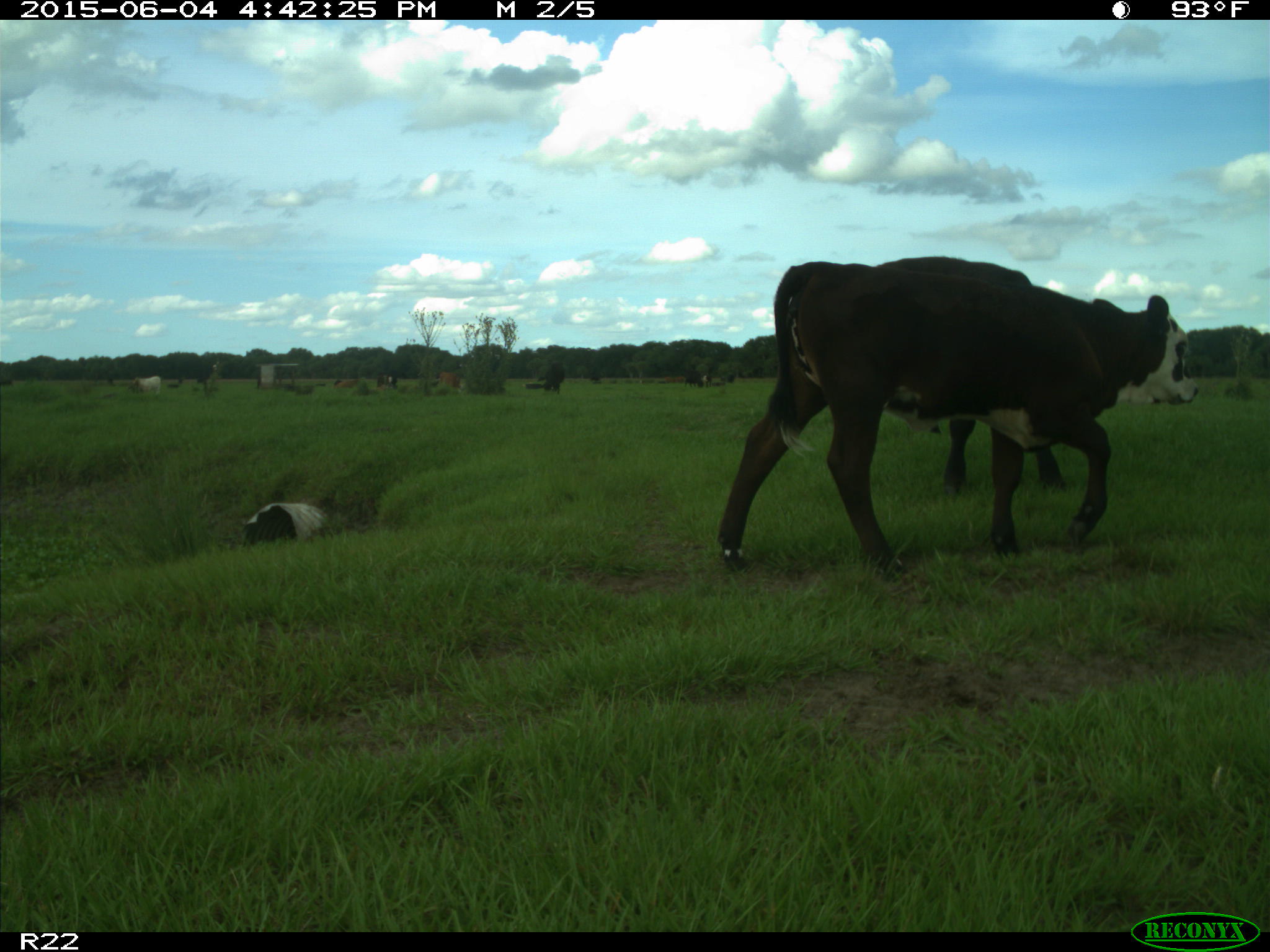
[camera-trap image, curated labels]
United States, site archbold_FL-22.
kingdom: Animalia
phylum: Chordata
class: Mammalia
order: Artiodactyla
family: Bovidae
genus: Bos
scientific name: Bos taurus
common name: domestic cow